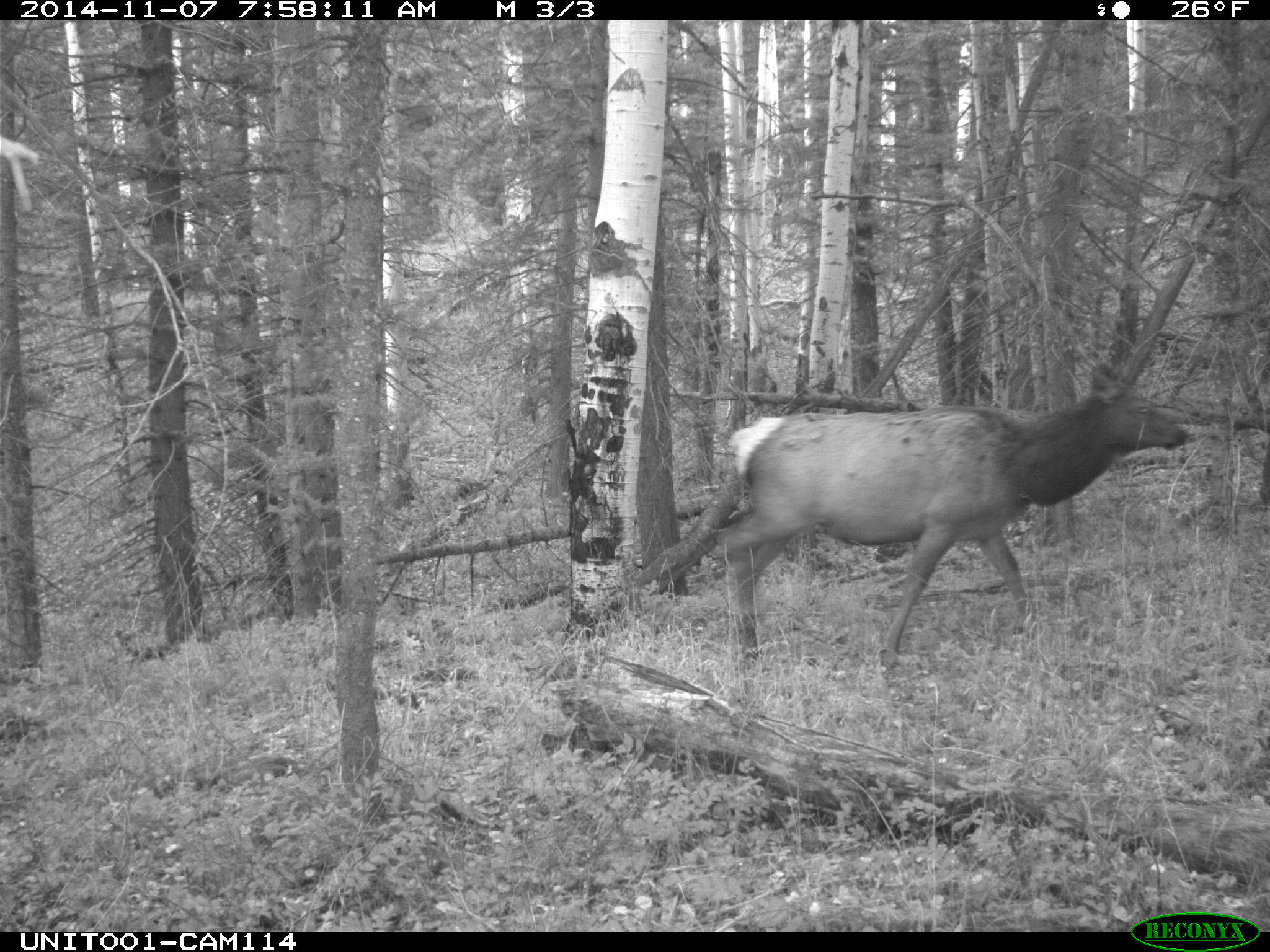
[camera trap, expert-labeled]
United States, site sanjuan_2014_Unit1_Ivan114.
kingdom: Animalia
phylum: Chordata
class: Mammalia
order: Artiodactyla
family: Cervidae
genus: Cervus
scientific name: Cervus elaphus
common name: red deer